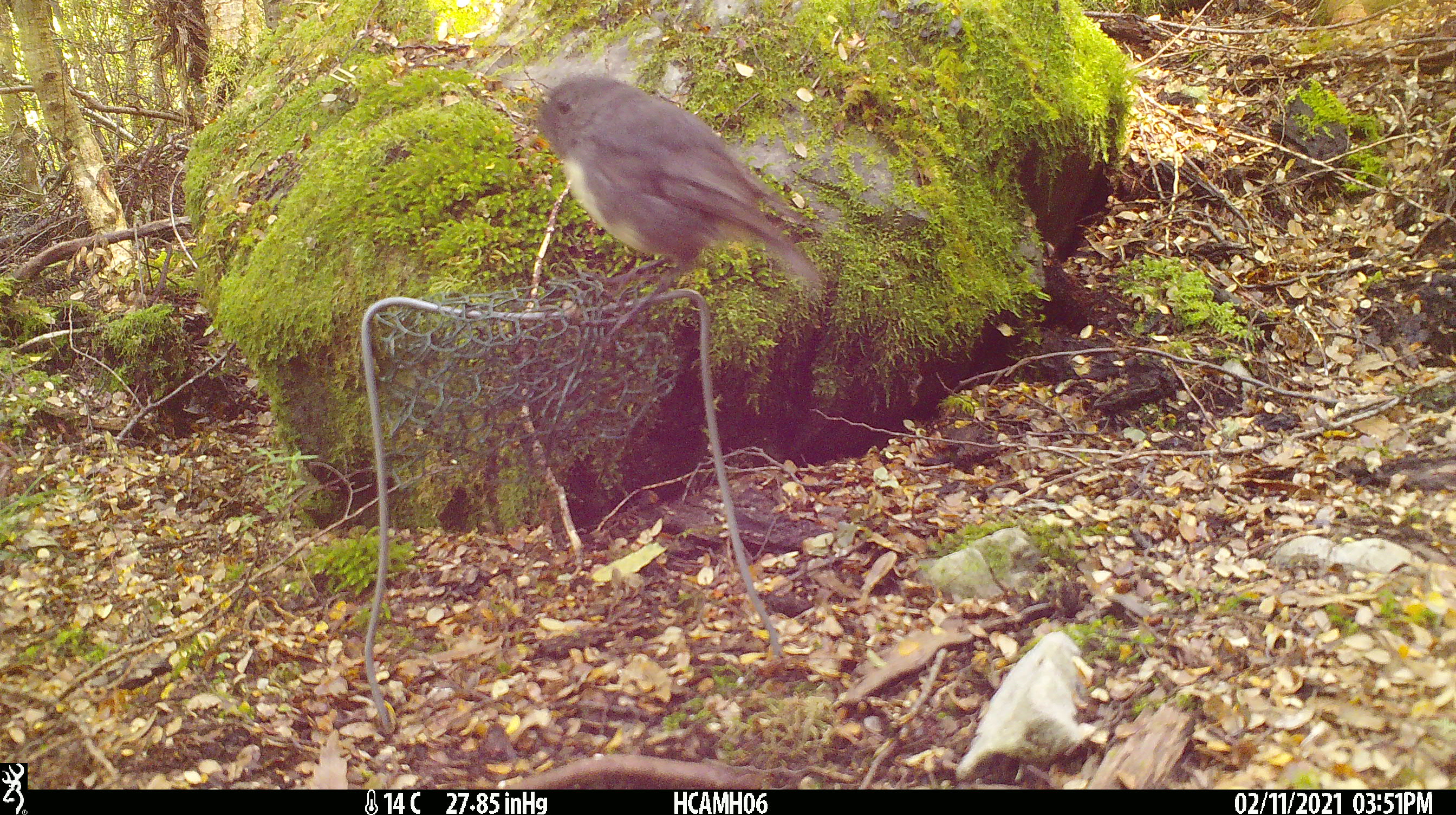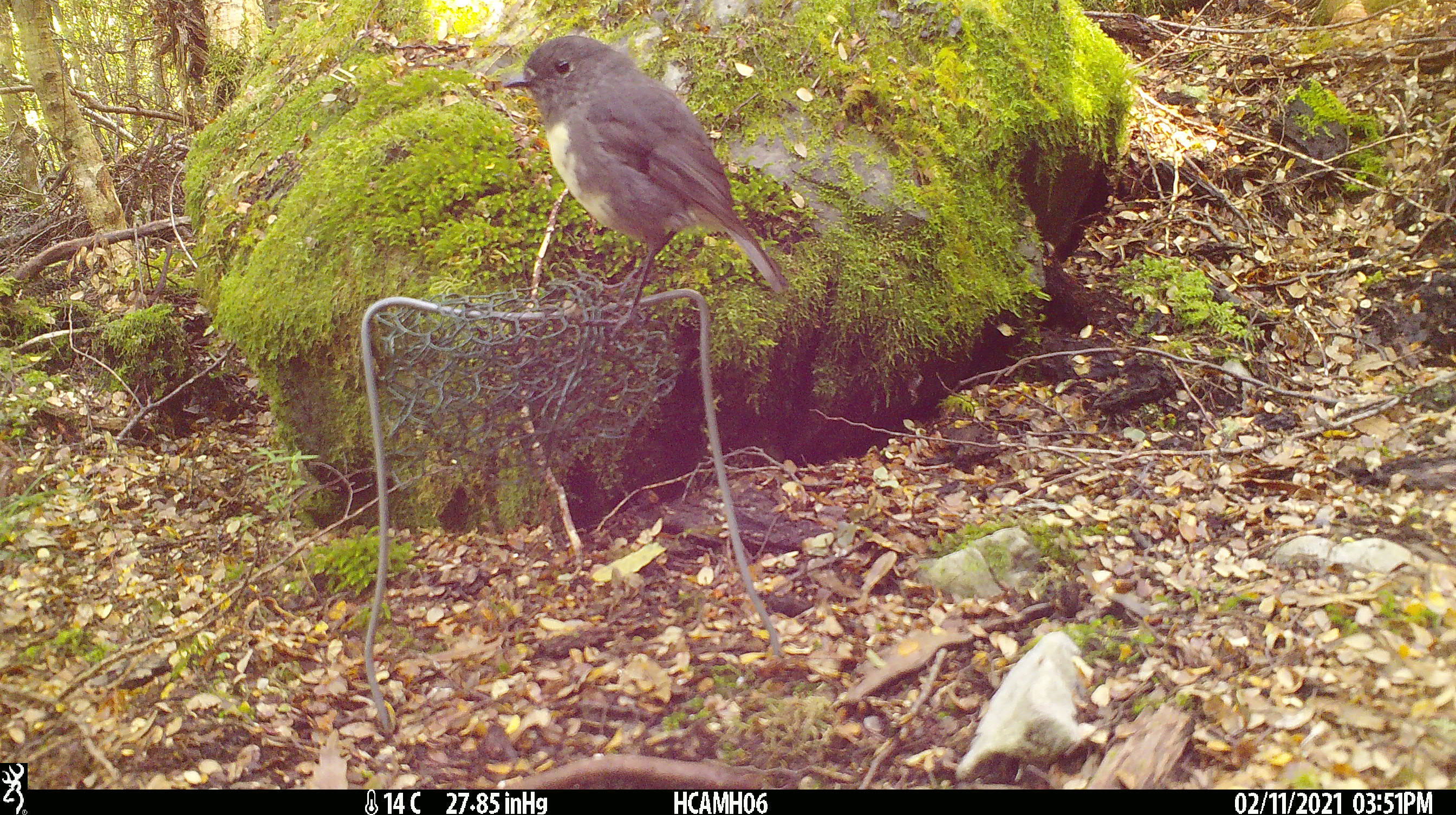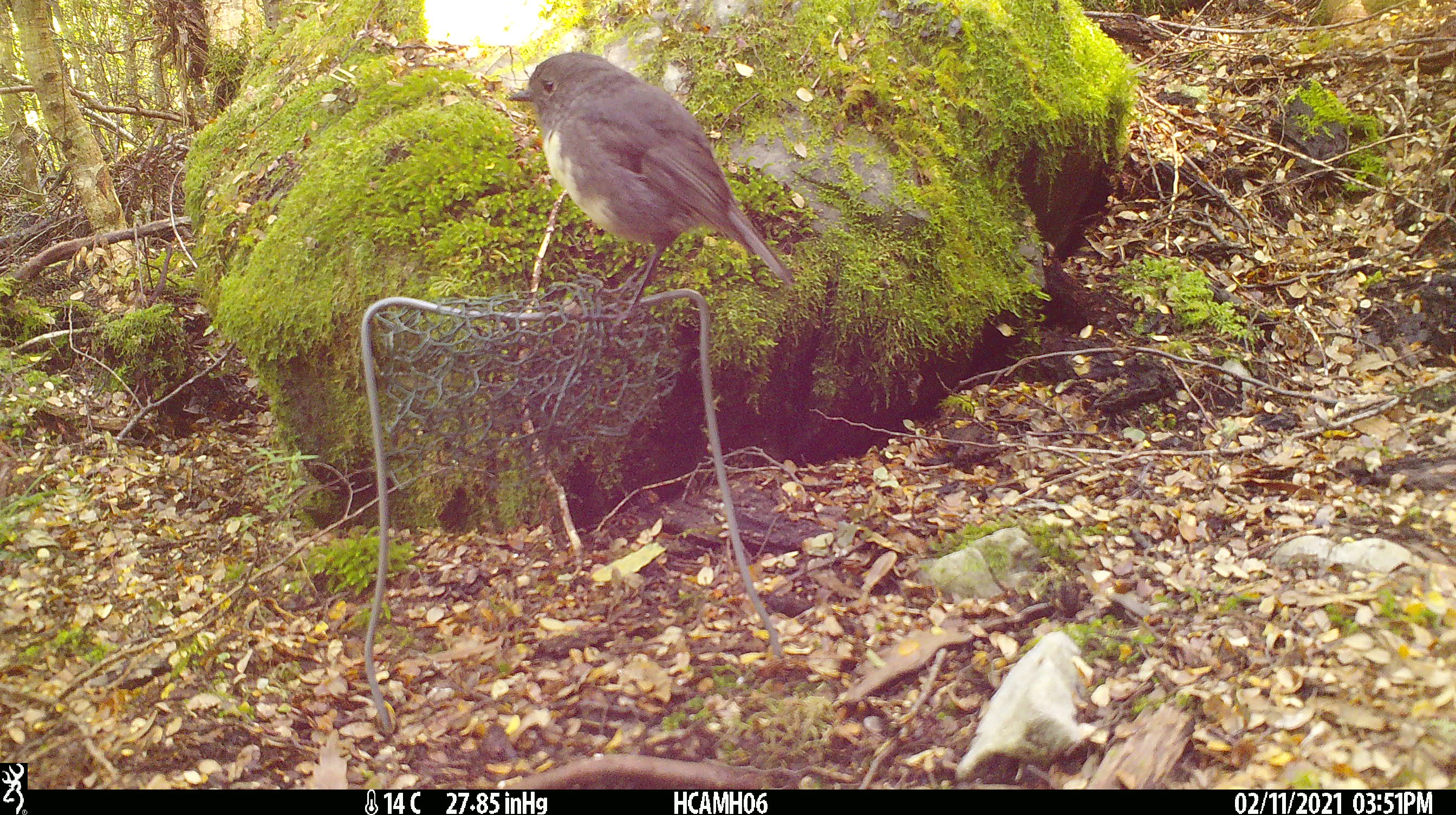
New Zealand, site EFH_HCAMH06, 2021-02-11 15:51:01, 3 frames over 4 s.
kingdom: Animalia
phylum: Chordata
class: Aves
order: Passeriformes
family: Petroicidae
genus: Petroica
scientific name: Petroica australis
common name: new zealand robin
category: robin